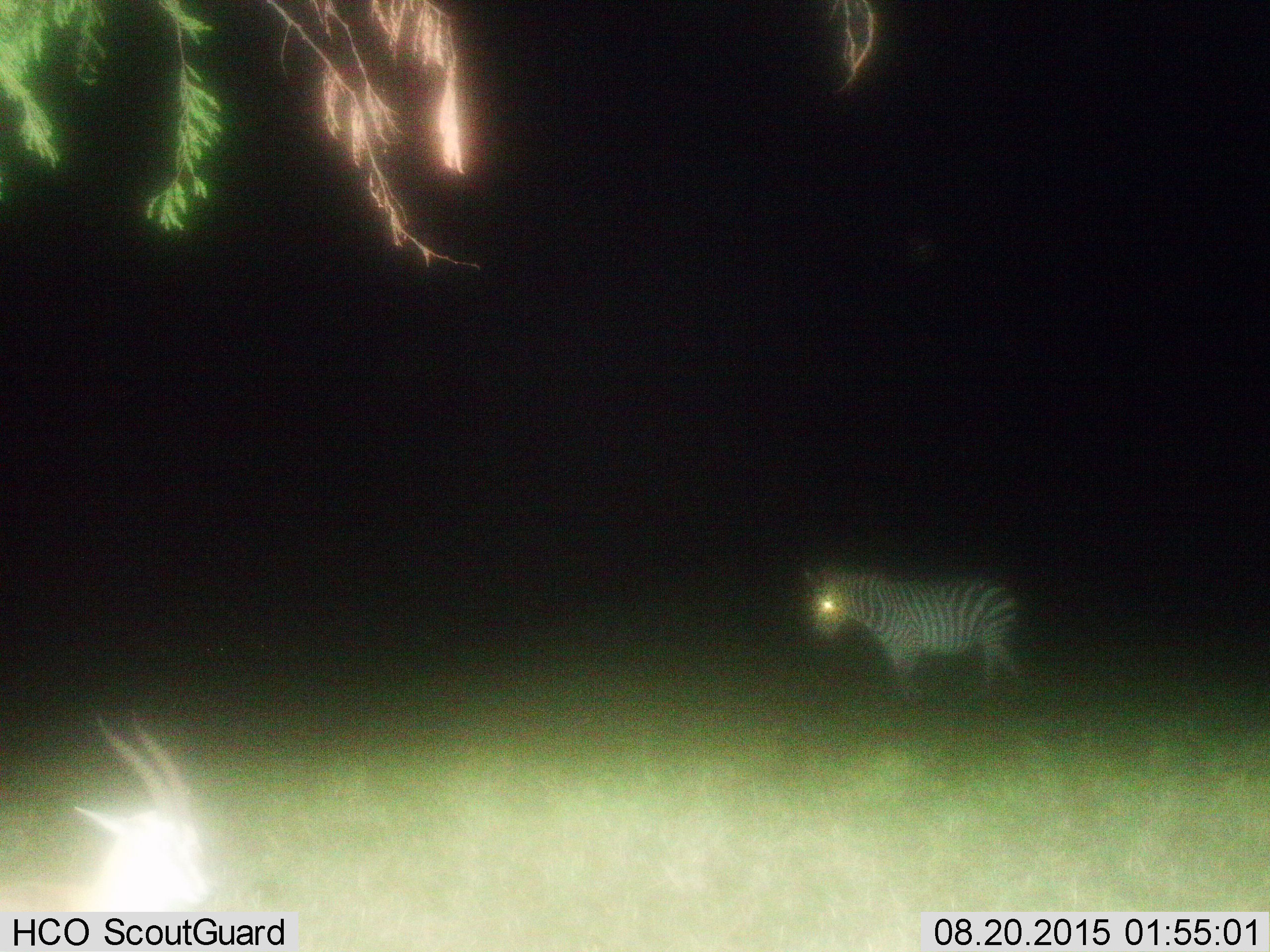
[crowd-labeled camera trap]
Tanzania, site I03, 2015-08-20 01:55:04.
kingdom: Animalia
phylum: Chordata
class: Mammalia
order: Artiodactyla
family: Bovidae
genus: Eudorcas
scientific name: Eudorcas thomsonii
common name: thomson's gazelle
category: gazellethomsons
Gazellethomsons (thomson's gazelle) (Eudorcas thomsonii), count 1. Behavior (volunteer vote fractions): standing 100%, resting 0%, moving 0%, interacting 0%. Young present (vote fraction): 0%. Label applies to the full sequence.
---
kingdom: Animalia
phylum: Chordata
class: Mammalia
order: Perissodactyla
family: Equidae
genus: Equus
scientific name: Equus quagga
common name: plains zebra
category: zebra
Zebra (plains zebra) (Equus quagga), count 1. Behavior (volunteer vote fractions): standing 75%, resting 0%, moving 25%, interacting 0%. Young present (vote fraction): 0%. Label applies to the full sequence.